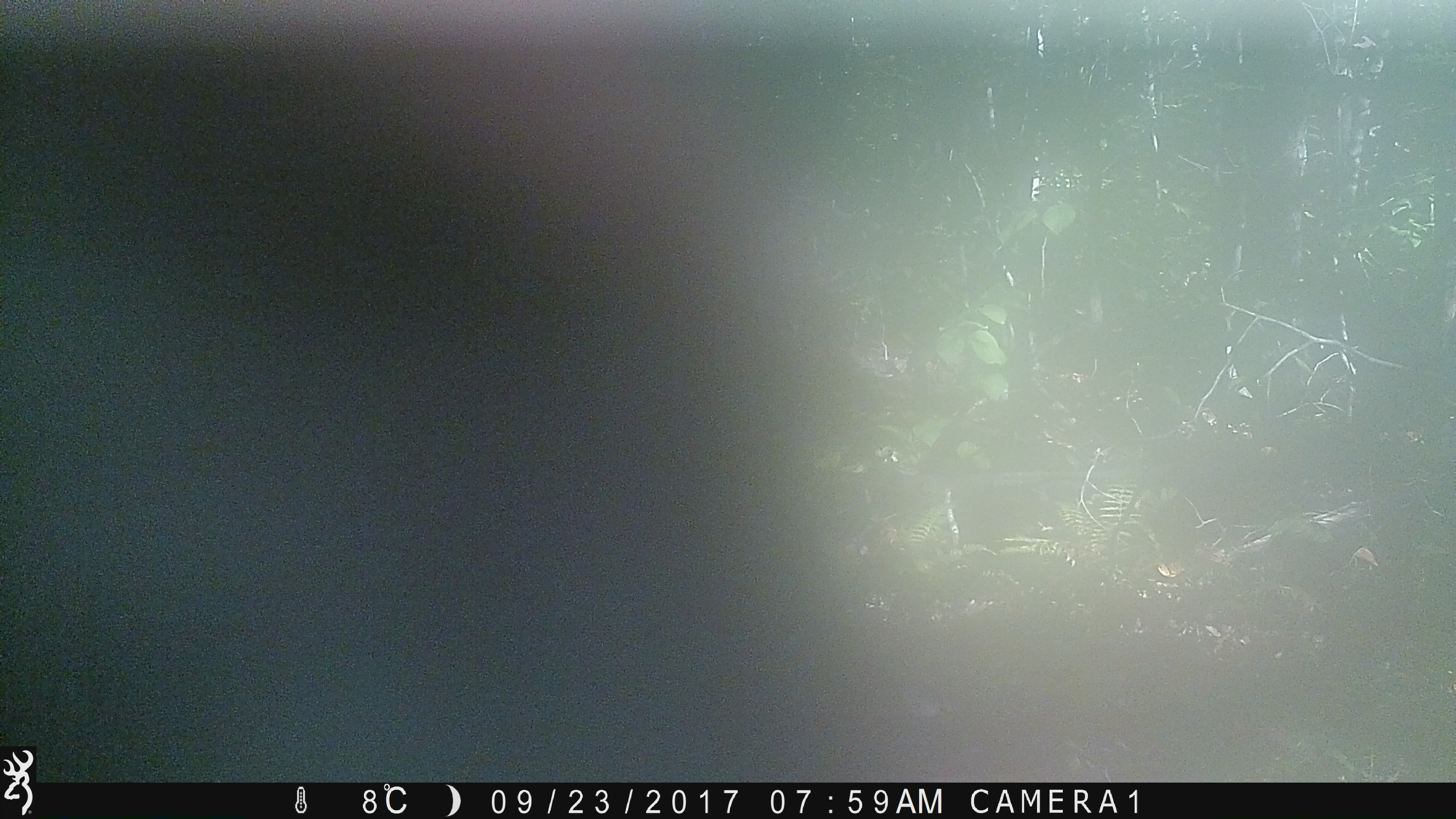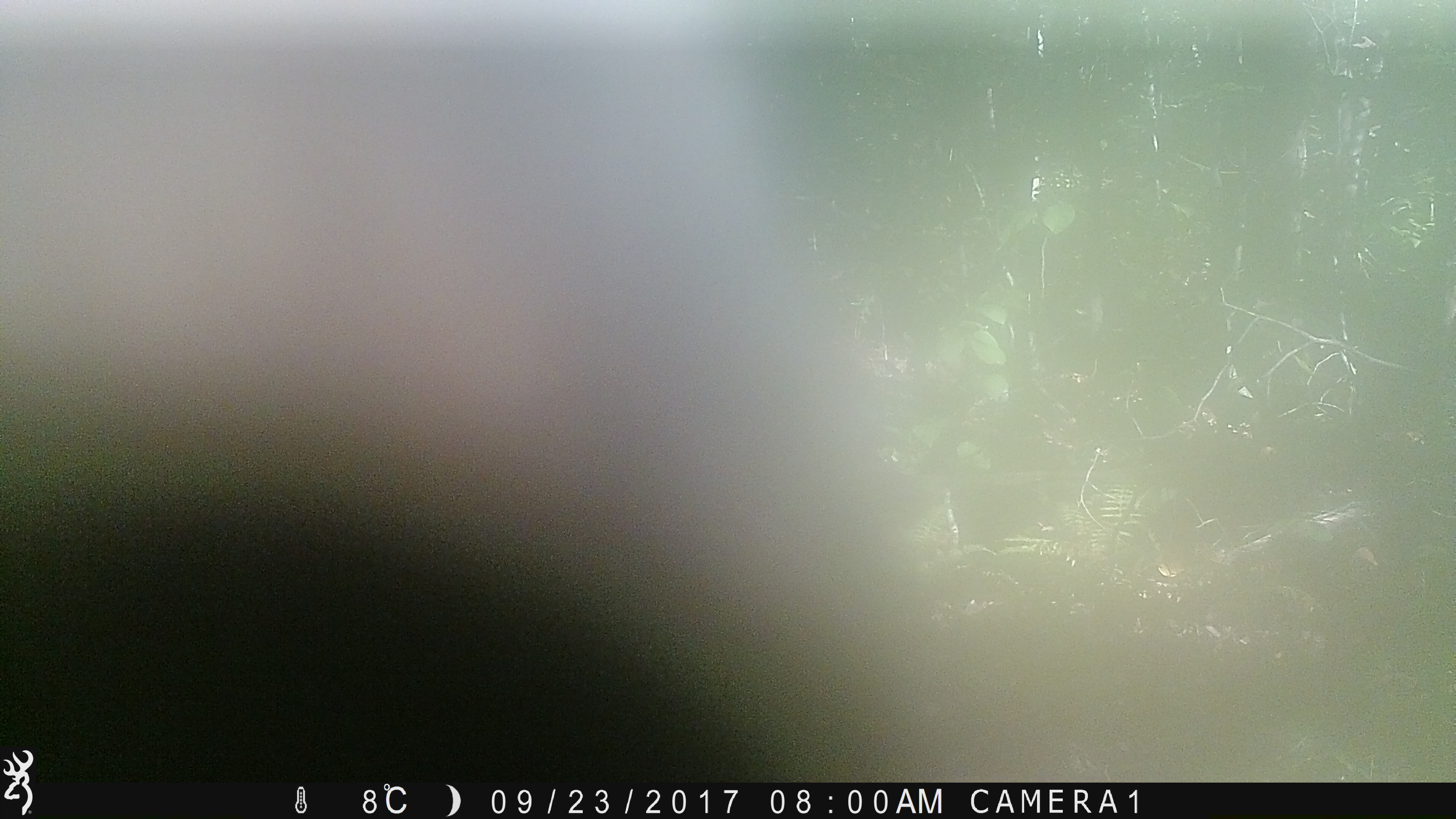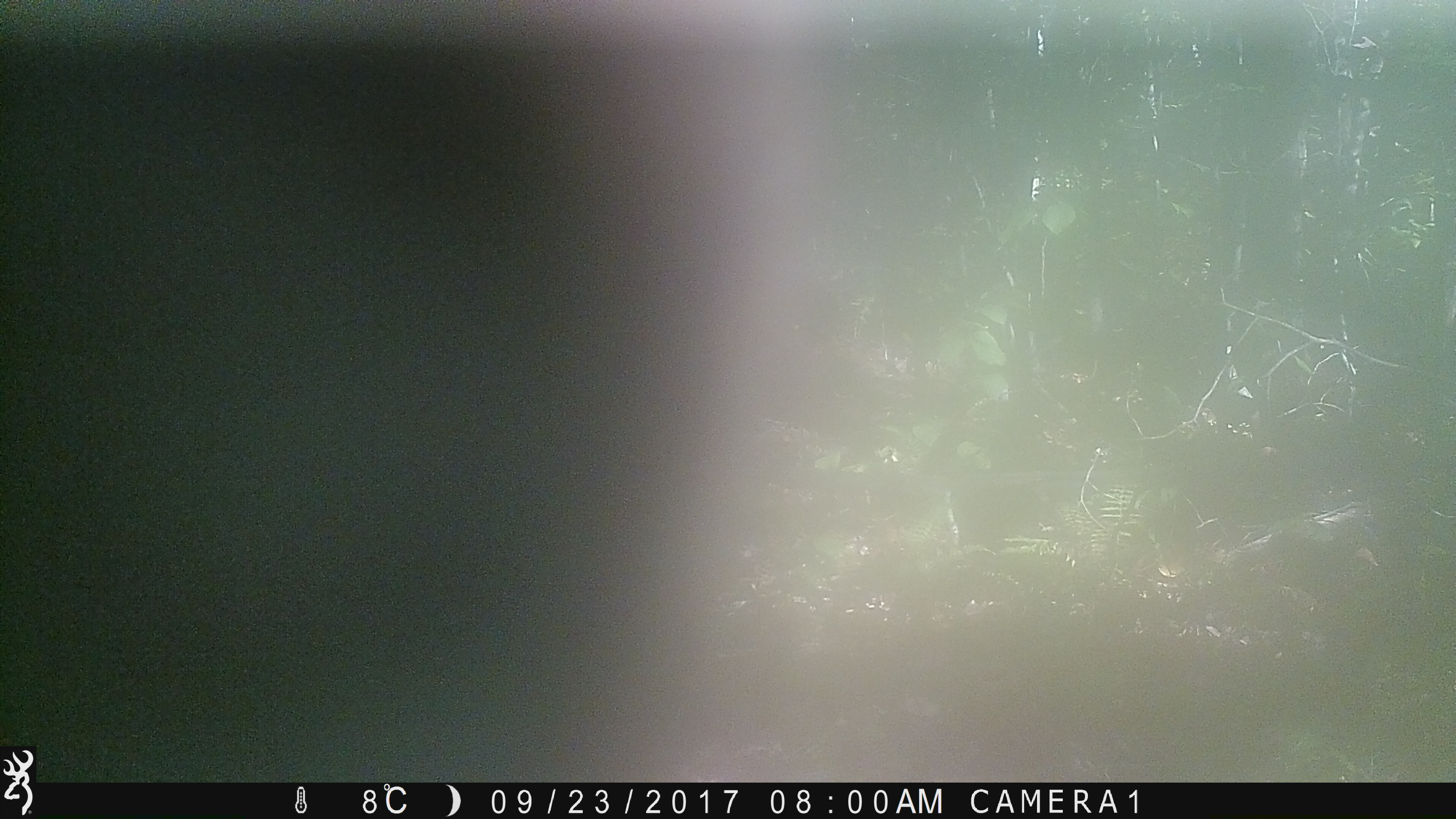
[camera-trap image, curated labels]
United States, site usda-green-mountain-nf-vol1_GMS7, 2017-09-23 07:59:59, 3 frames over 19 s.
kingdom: Animalia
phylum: Chordata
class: Mammalia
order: Artiodactyla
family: Cervidae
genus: Alces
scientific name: Alces alces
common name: moose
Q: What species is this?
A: Moose (Alces alces).